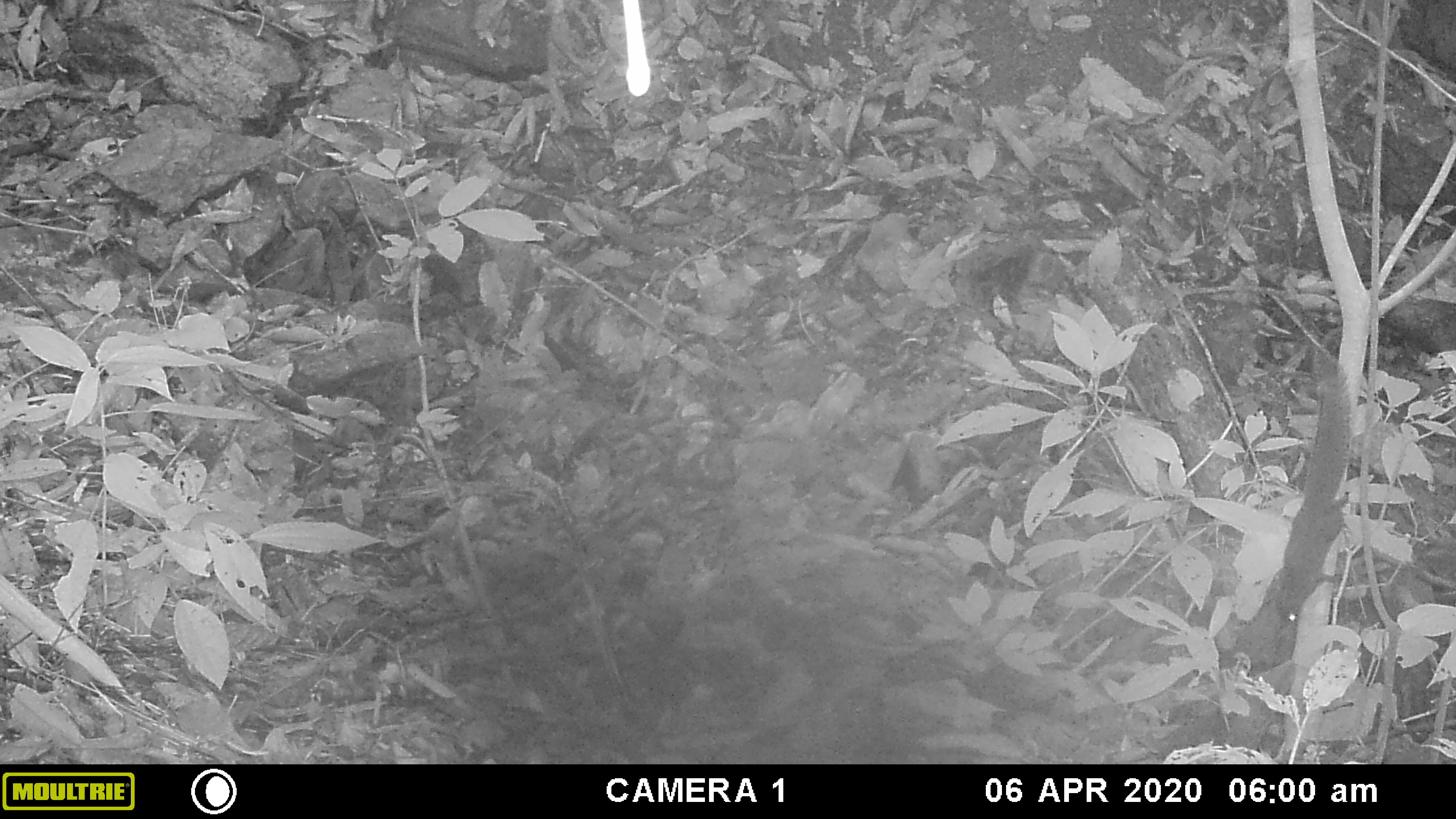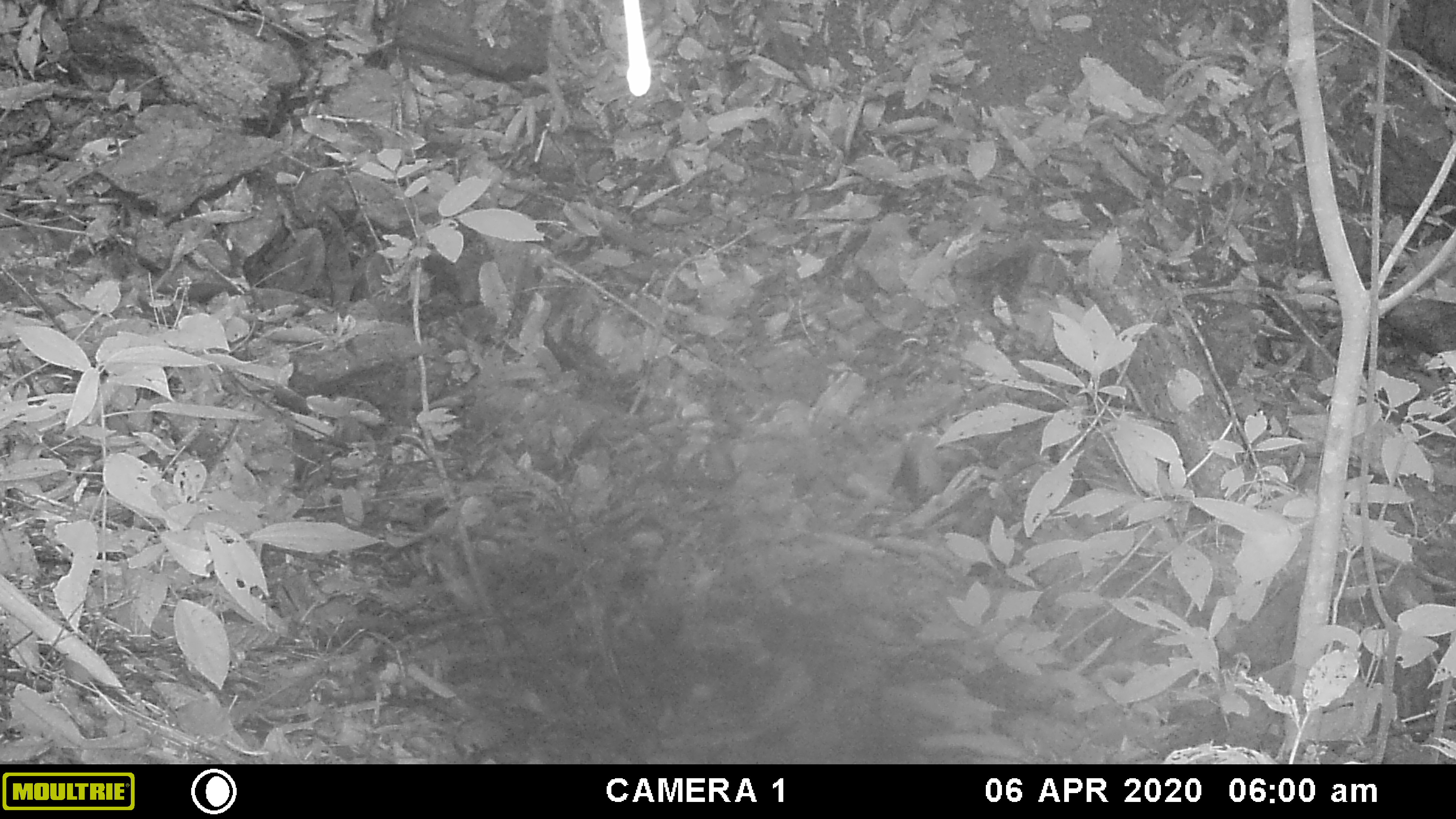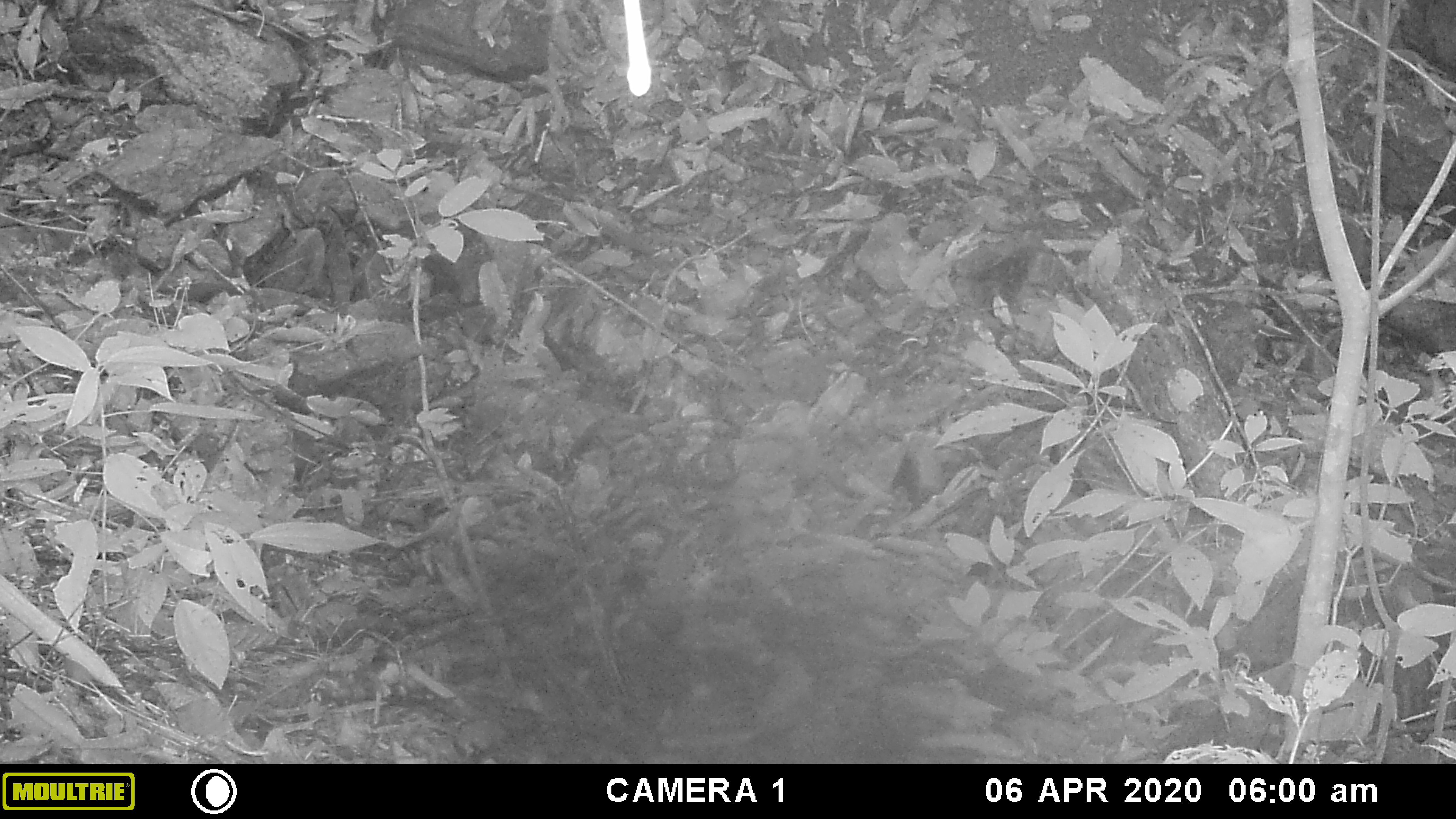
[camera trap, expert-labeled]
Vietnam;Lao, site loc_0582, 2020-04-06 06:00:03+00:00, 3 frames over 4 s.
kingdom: Animalia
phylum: Chordata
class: Mammalia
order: Rodentia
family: Sciuridae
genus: Callosciurus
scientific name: Callosciurus erythraeus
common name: pallas's squirrel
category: pallass squirrel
Pallass squirrel (pallas's squirrel) (Callosciurus erythraeus). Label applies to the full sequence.